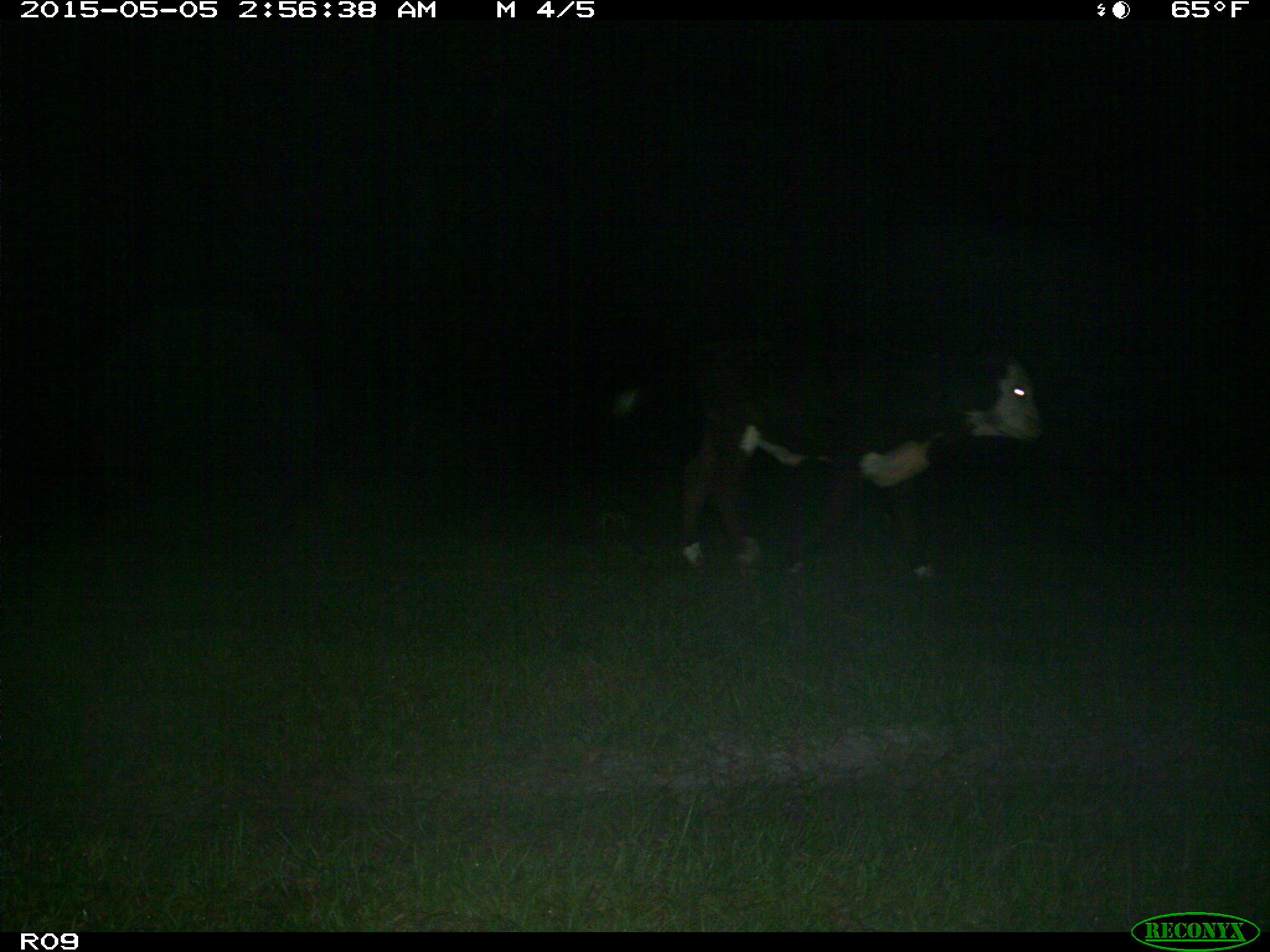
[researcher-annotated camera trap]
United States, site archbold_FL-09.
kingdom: Animalia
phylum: Chordata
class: Mammalia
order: Artiodactyla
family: Bovidae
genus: Bos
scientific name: Bos taurus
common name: domestic cow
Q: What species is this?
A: Bos taurus (domestic cow).